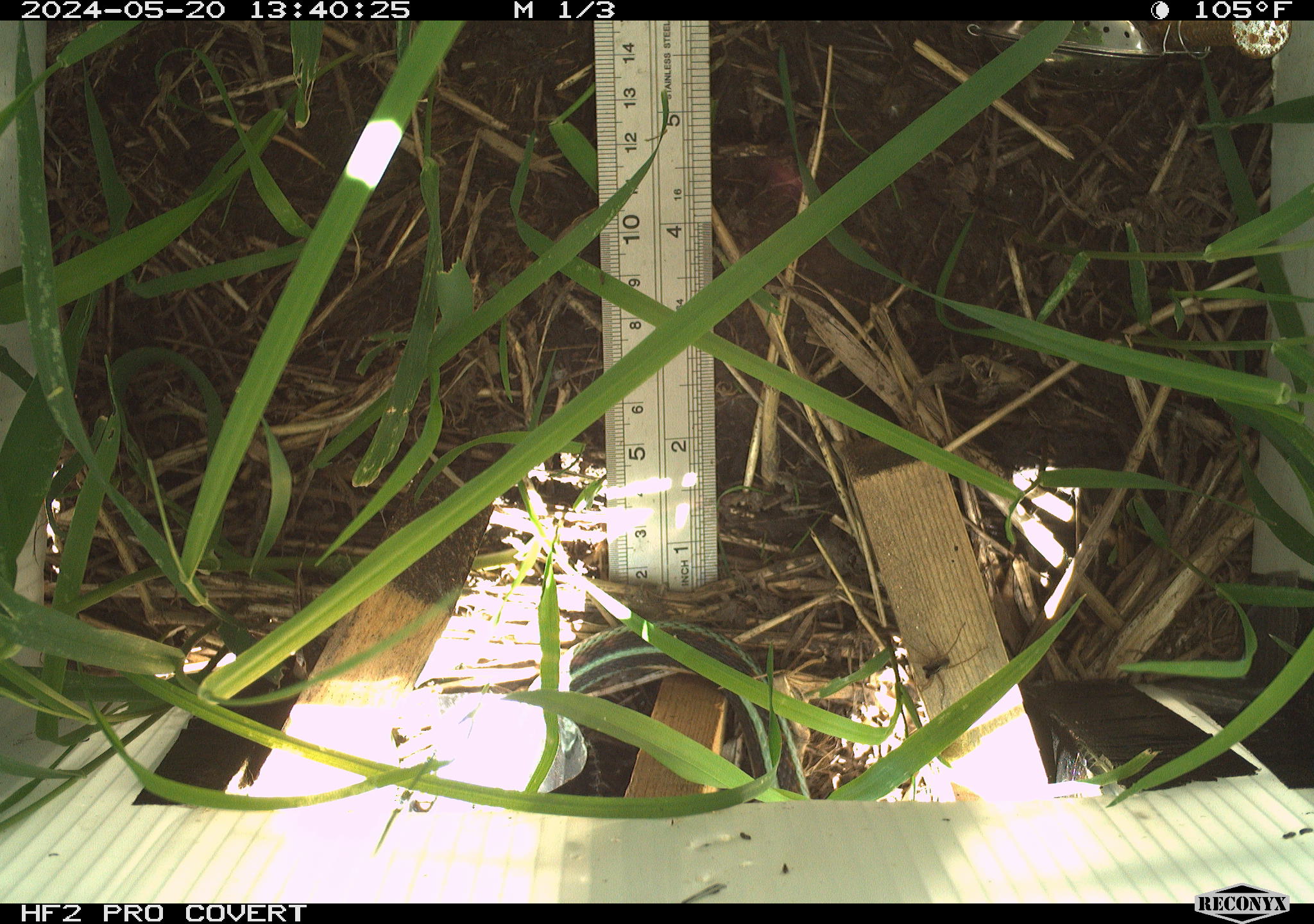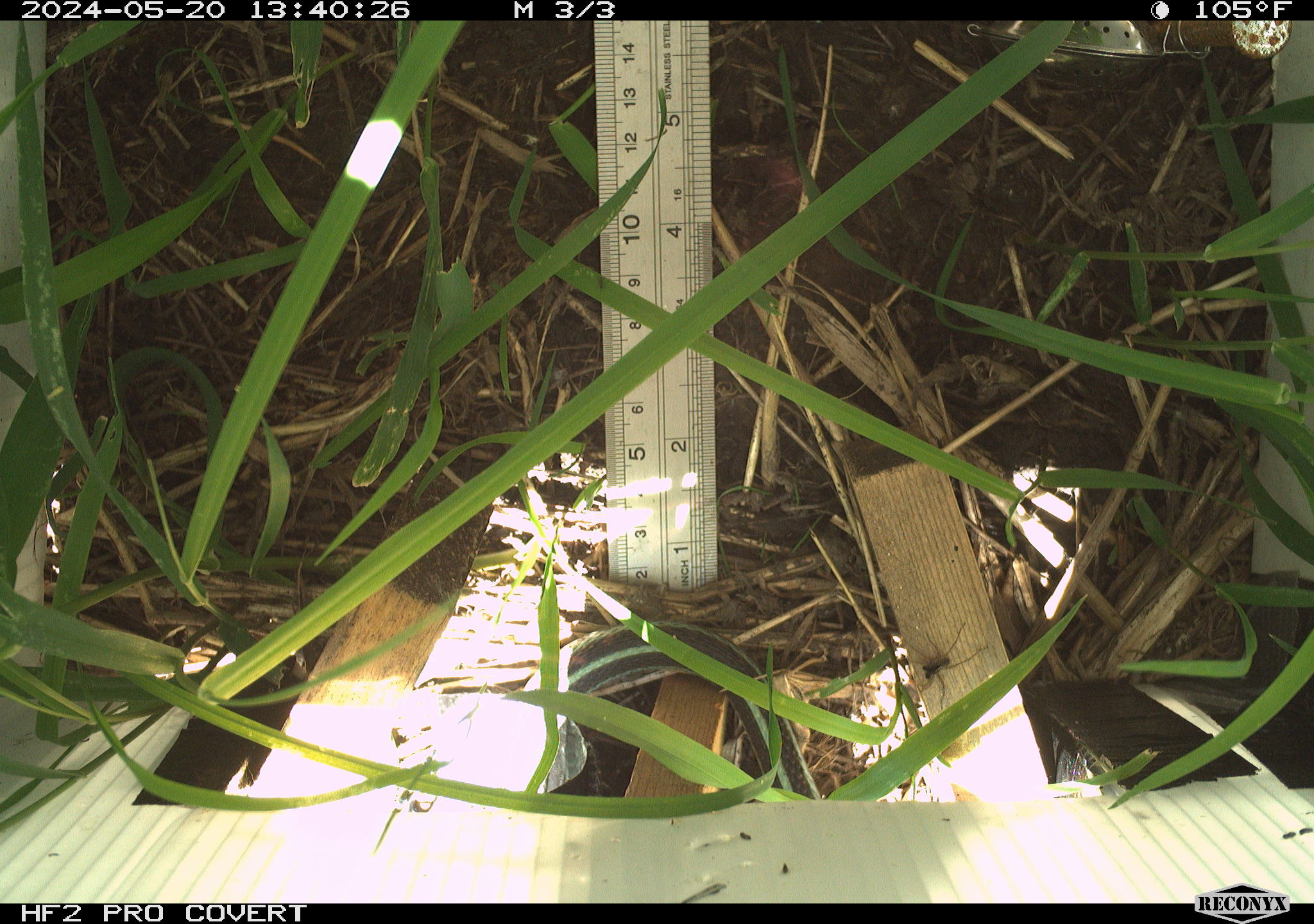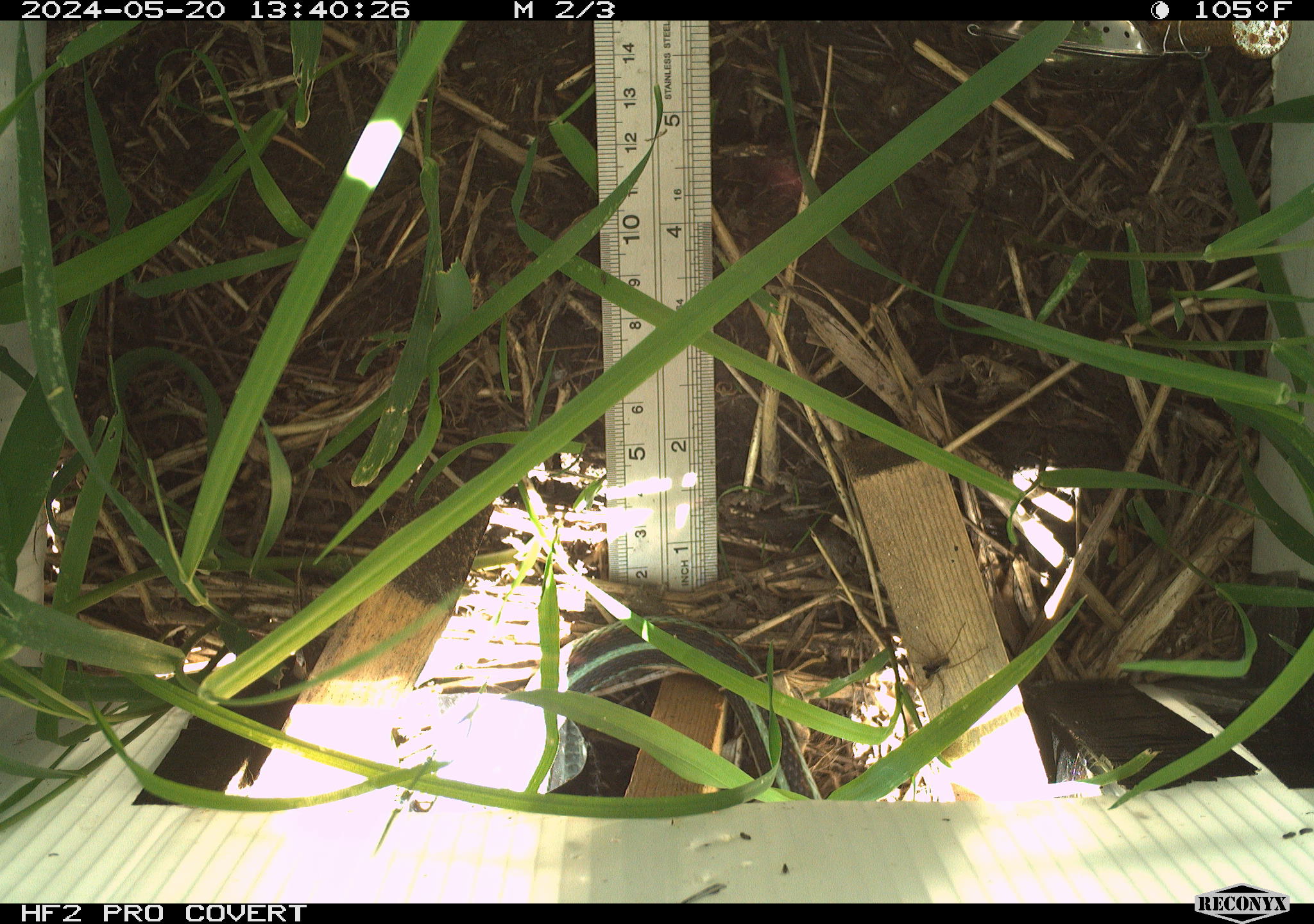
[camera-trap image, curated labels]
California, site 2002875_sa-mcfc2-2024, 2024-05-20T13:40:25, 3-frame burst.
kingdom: Animalia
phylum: Chordata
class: Reptilia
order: Squamata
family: Colubridae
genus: Thamnophis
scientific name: Thamnophis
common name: american gartersnakes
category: thamnophis species